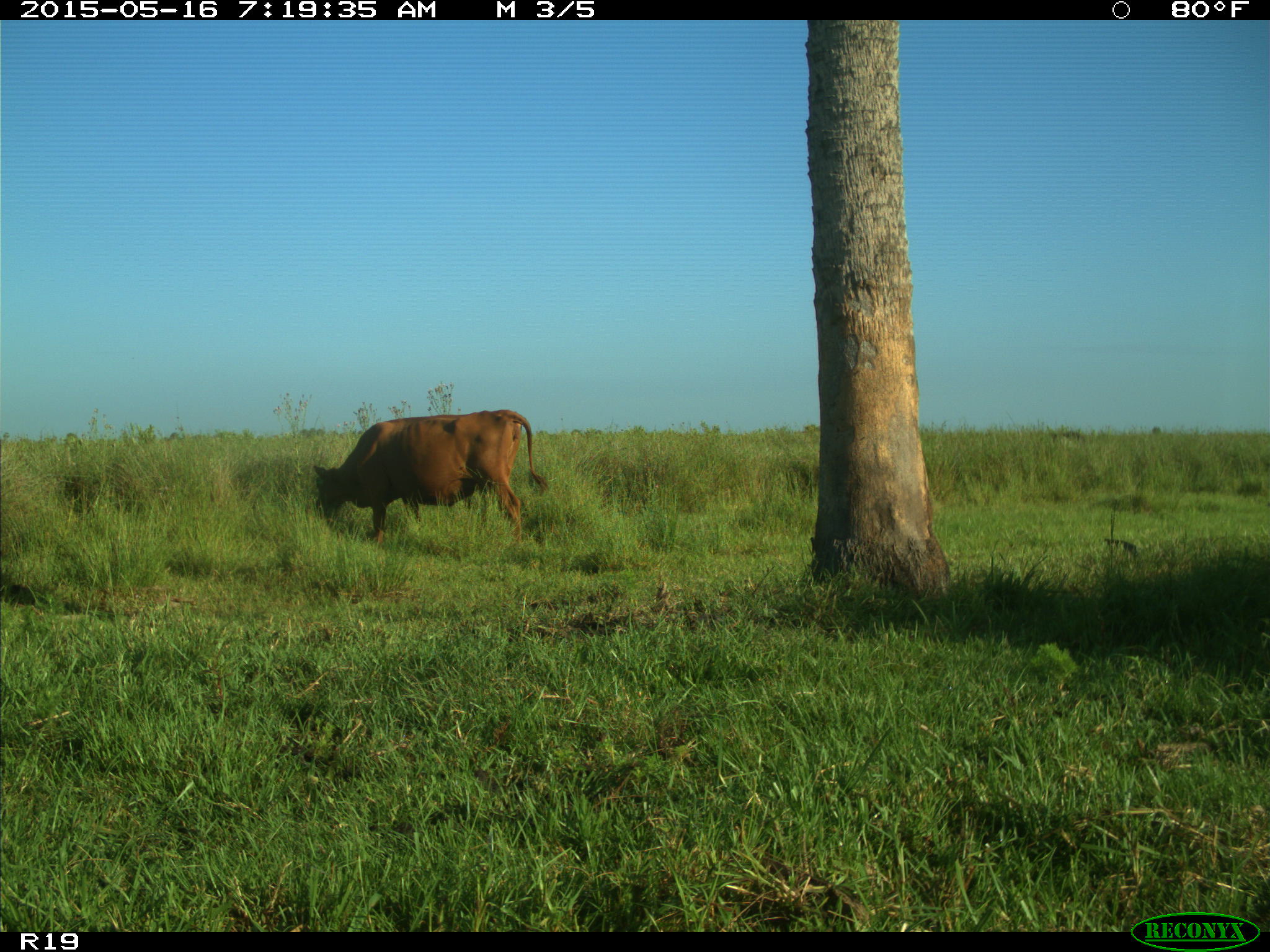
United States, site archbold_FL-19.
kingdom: Animalia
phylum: Chordata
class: Mammalia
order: Artiodactyla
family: Bovidae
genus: Bos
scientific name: Bos taurus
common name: domestic cow